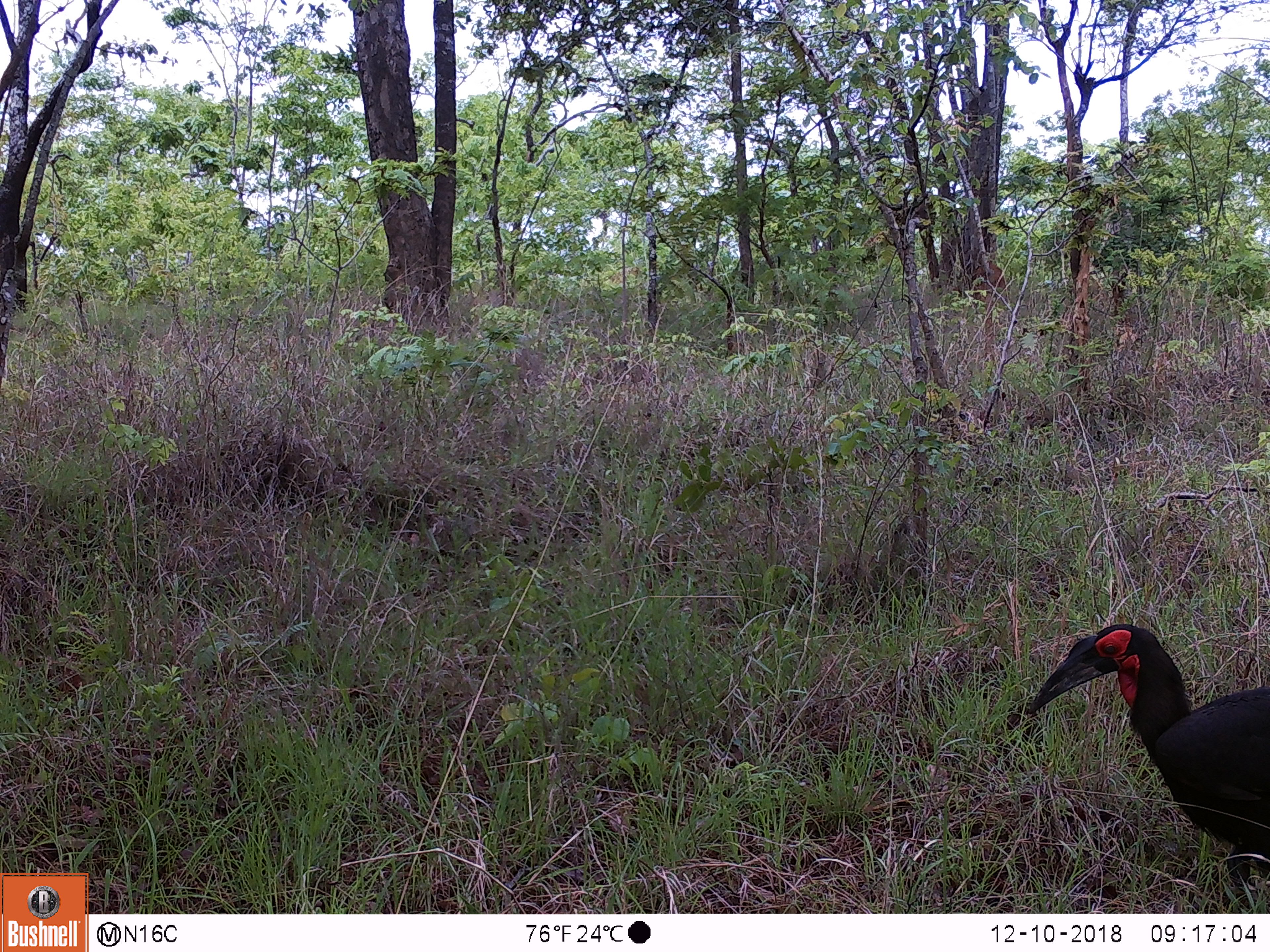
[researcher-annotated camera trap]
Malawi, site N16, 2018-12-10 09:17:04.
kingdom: Animalia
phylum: Chordata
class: Aves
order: Bucerotiformes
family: Bucorvidae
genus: Bucorvus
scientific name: Bucorvus leadbeateri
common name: southern ground hornbill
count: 1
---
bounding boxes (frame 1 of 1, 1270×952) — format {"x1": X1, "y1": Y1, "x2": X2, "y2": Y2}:
southern ground hornbill: {"x1": 1006, "y1": 605, "x2": 1266, "y2": 903}